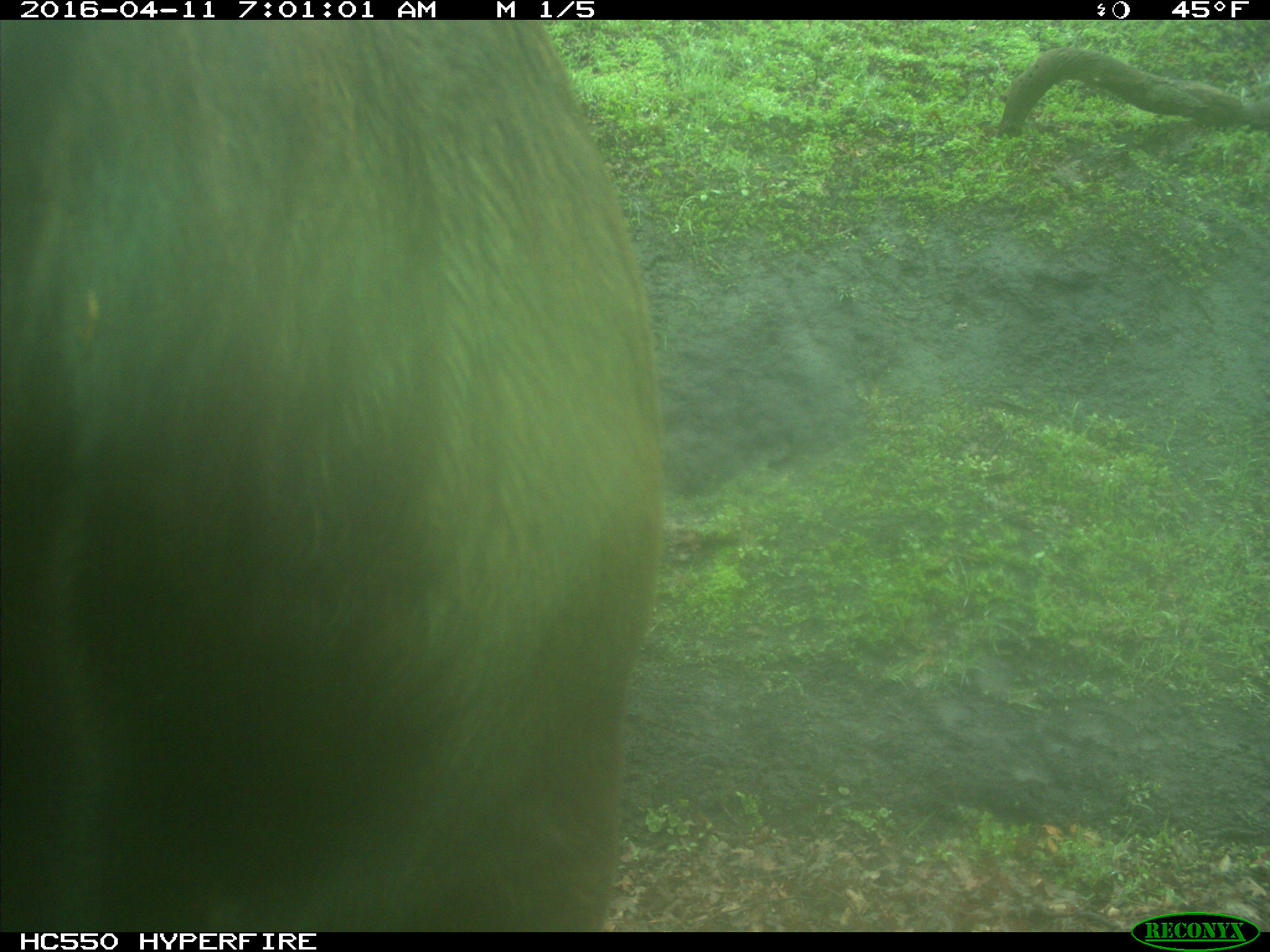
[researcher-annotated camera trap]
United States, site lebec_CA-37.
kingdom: Animalia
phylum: Chordata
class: Mammalia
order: Artiodactyla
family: Bovidae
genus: Bos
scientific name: Bos taurus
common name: domestic cow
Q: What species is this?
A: Bos taurus (domestic cow).